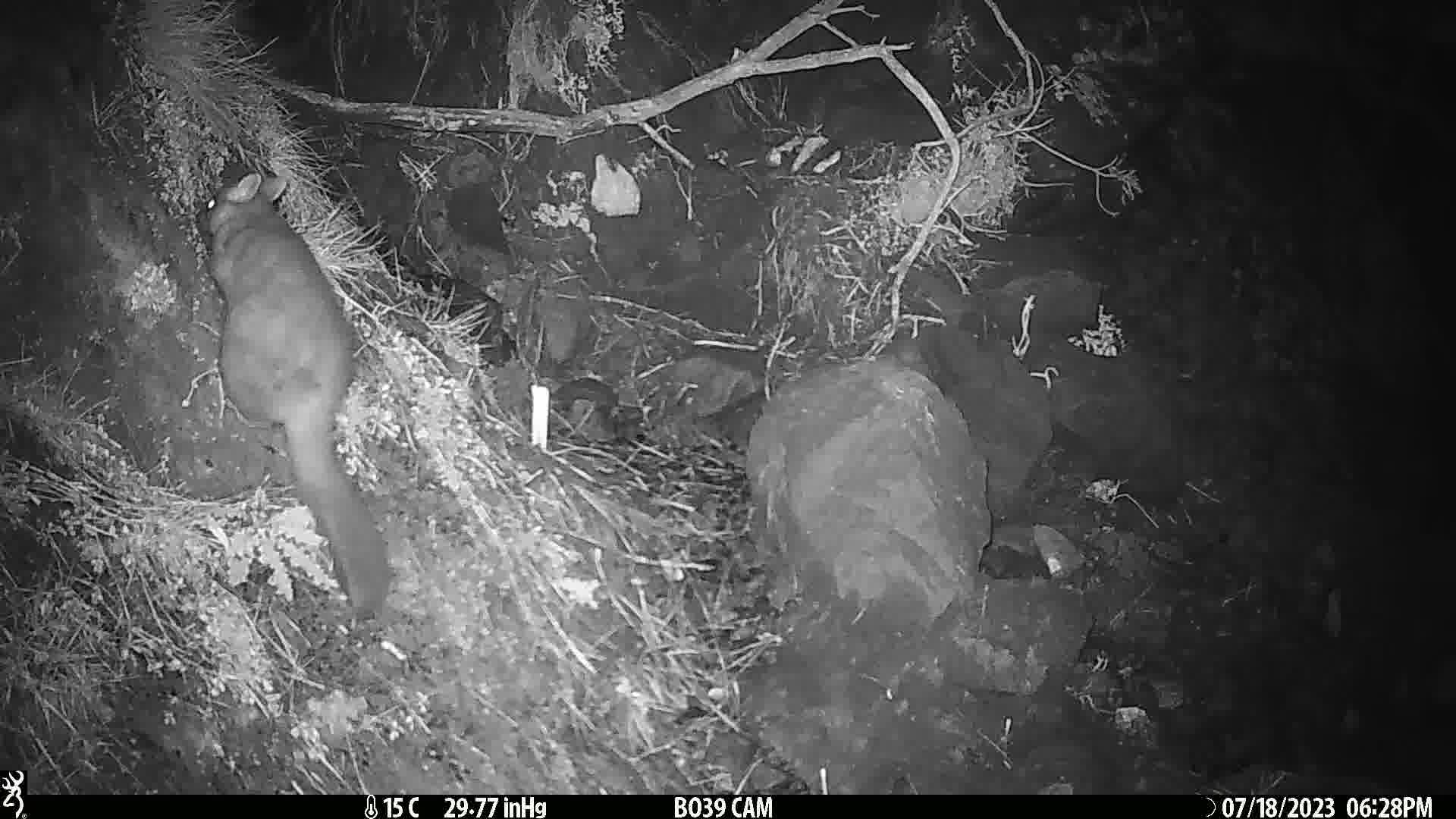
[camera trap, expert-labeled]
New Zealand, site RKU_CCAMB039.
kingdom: Animalia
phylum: Chordata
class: Mammalia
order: Diprotodontia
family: Phalangeridae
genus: Trichosurus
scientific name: Trichosurus vulpecula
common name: common brushtail possum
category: possum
Possum (common brushtail possum) (Trichosurus vulpecula).